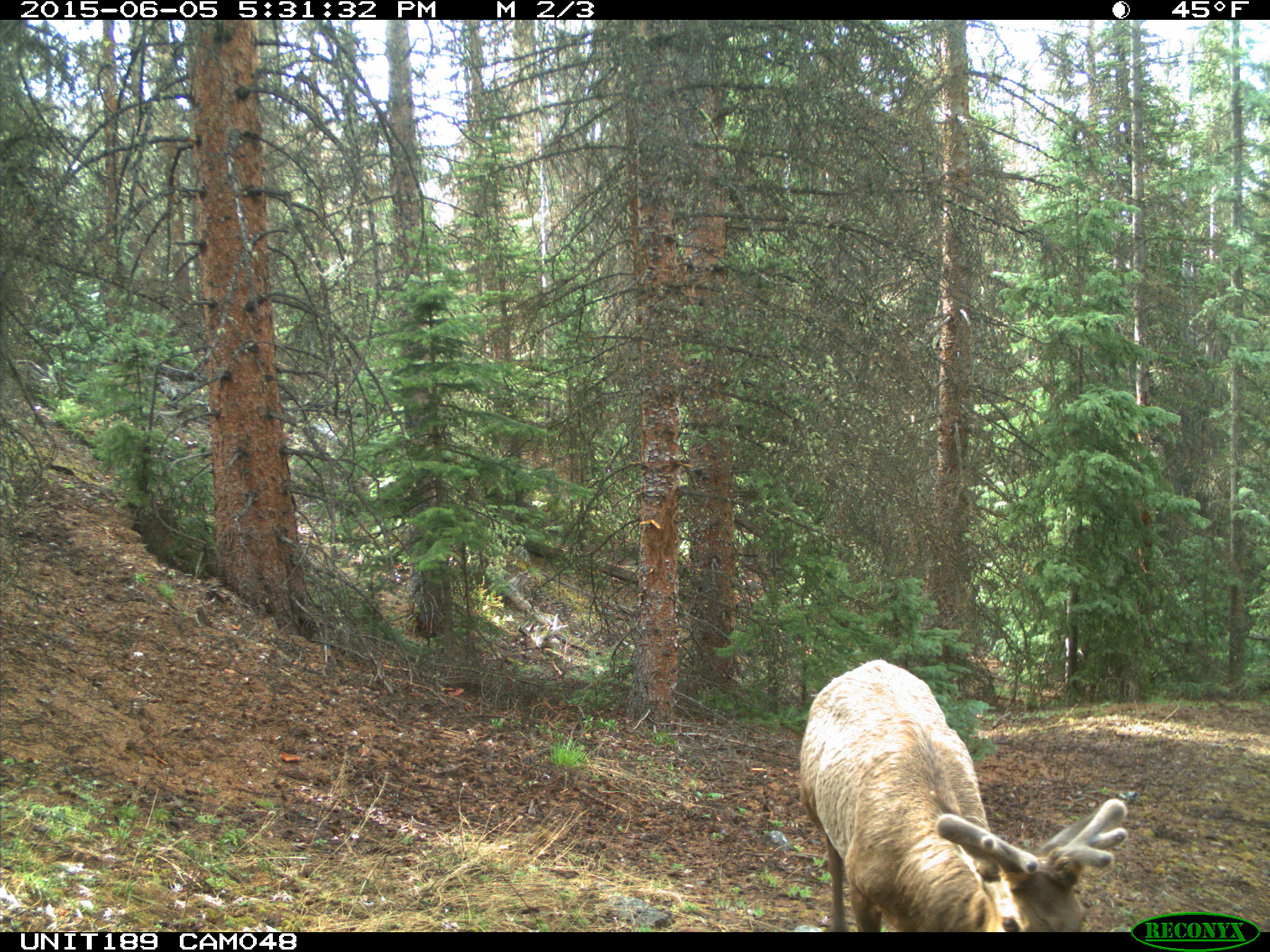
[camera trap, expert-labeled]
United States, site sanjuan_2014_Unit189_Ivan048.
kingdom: Animalia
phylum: Chordata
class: Mammalia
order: Artiodactyla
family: Cervidae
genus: Cervus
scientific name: Cervus elaphus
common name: red deer